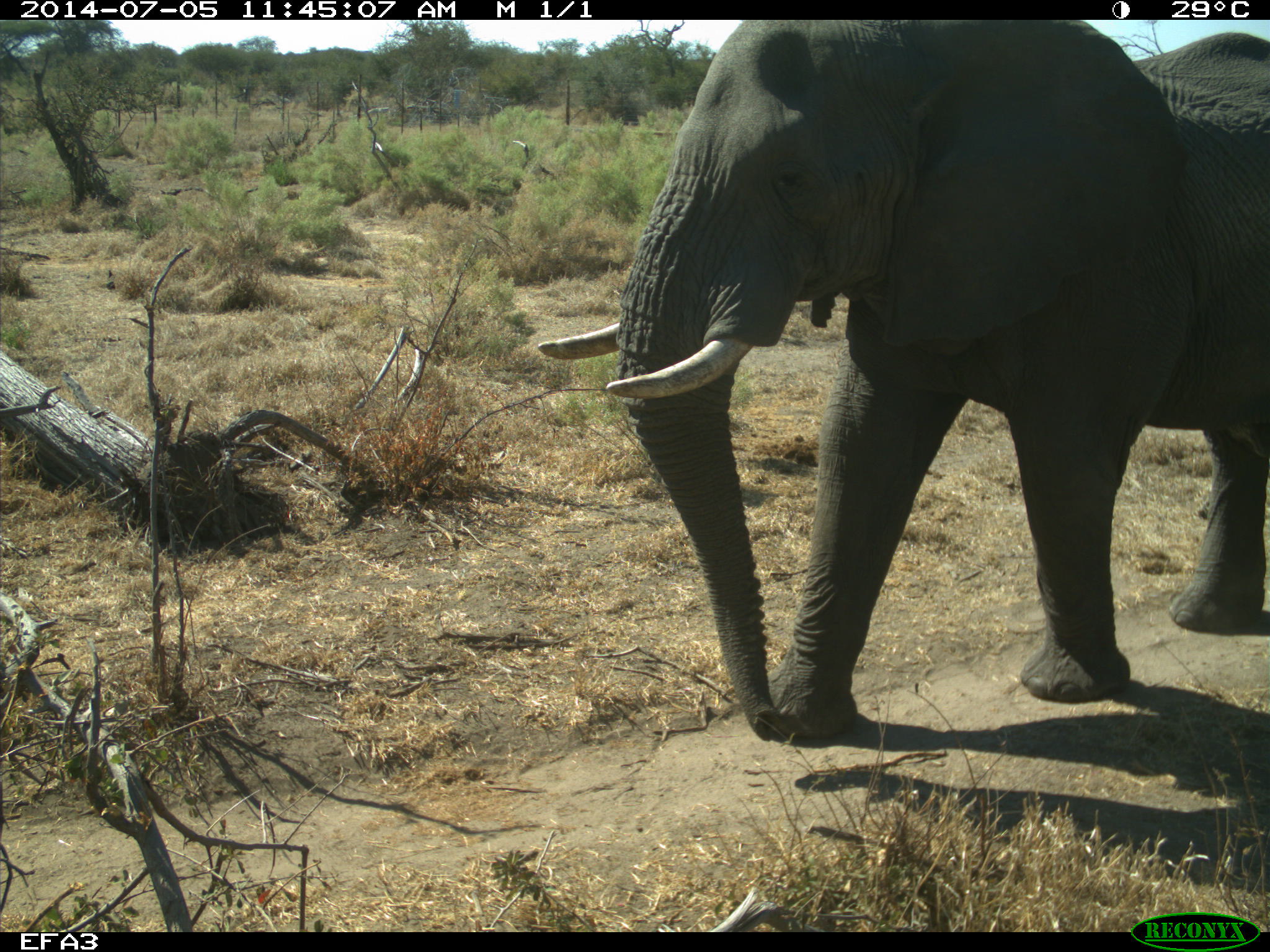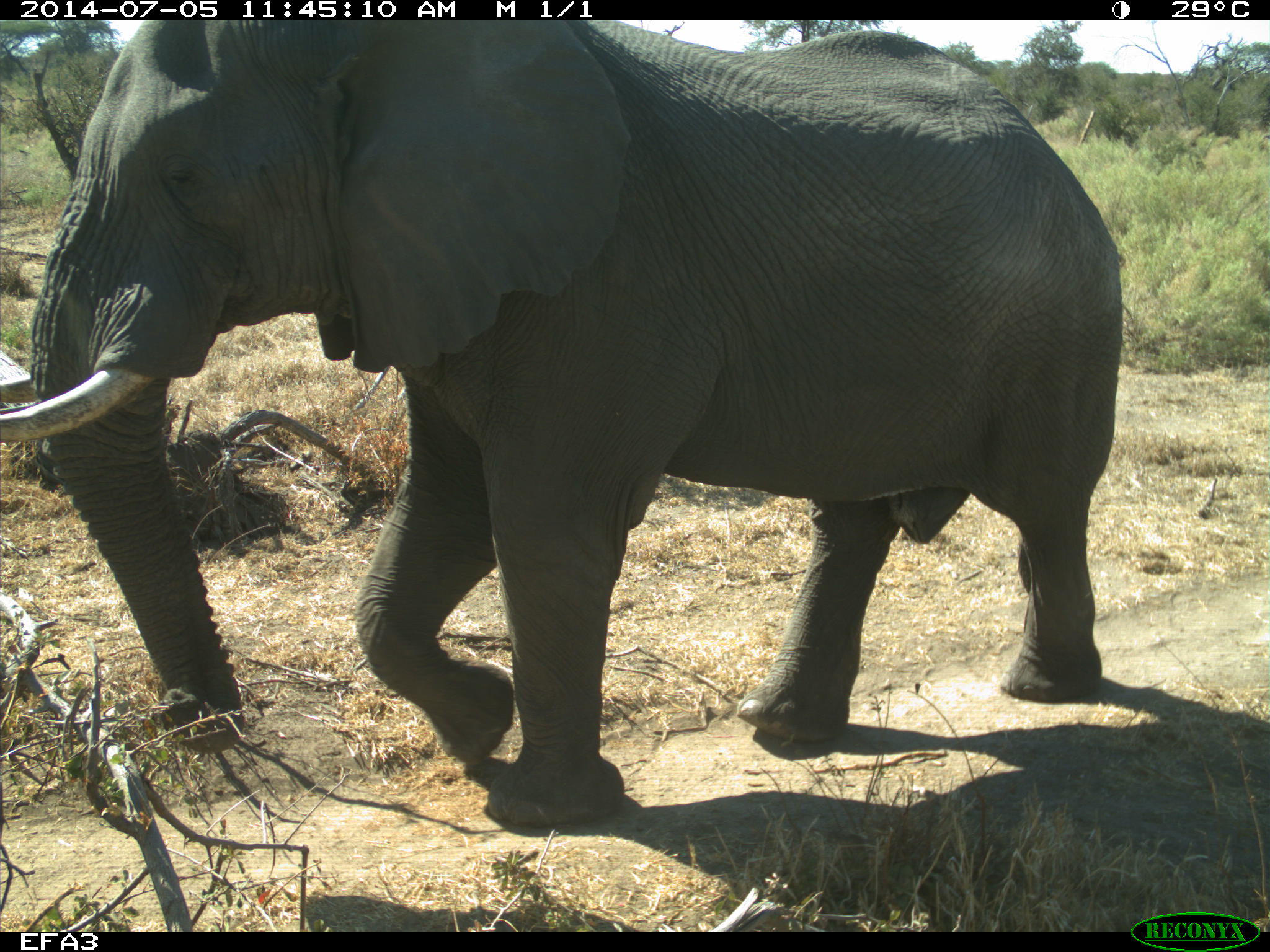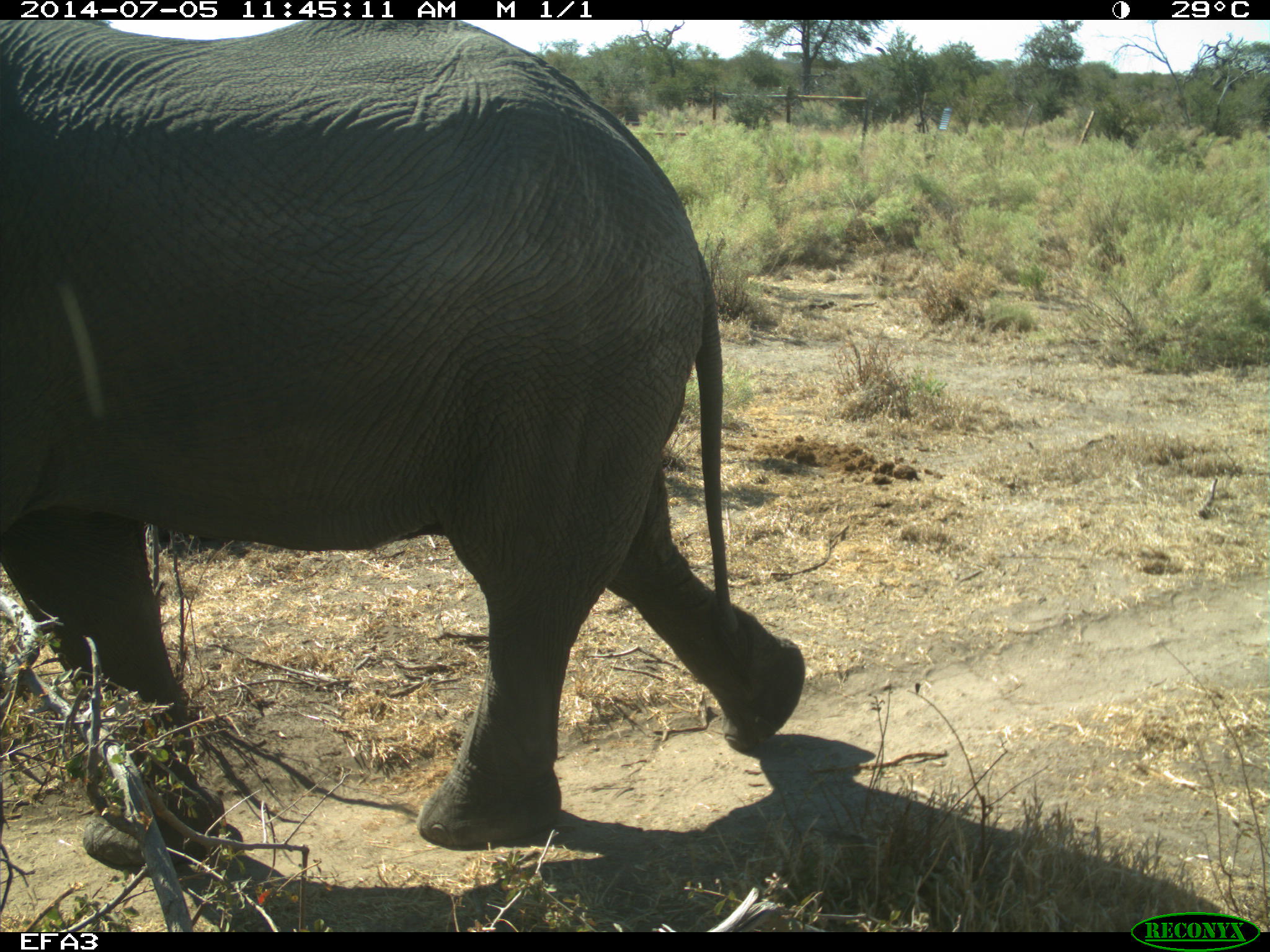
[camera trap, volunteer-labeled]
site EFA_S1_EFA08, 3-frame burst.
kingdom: Animalia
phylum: Chordata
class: Mammalia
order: Proboscidea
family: Elephantidae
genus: Loxodonta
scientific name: Loxodonta africana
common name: african bush elephant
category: elephant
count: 1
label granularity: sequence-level